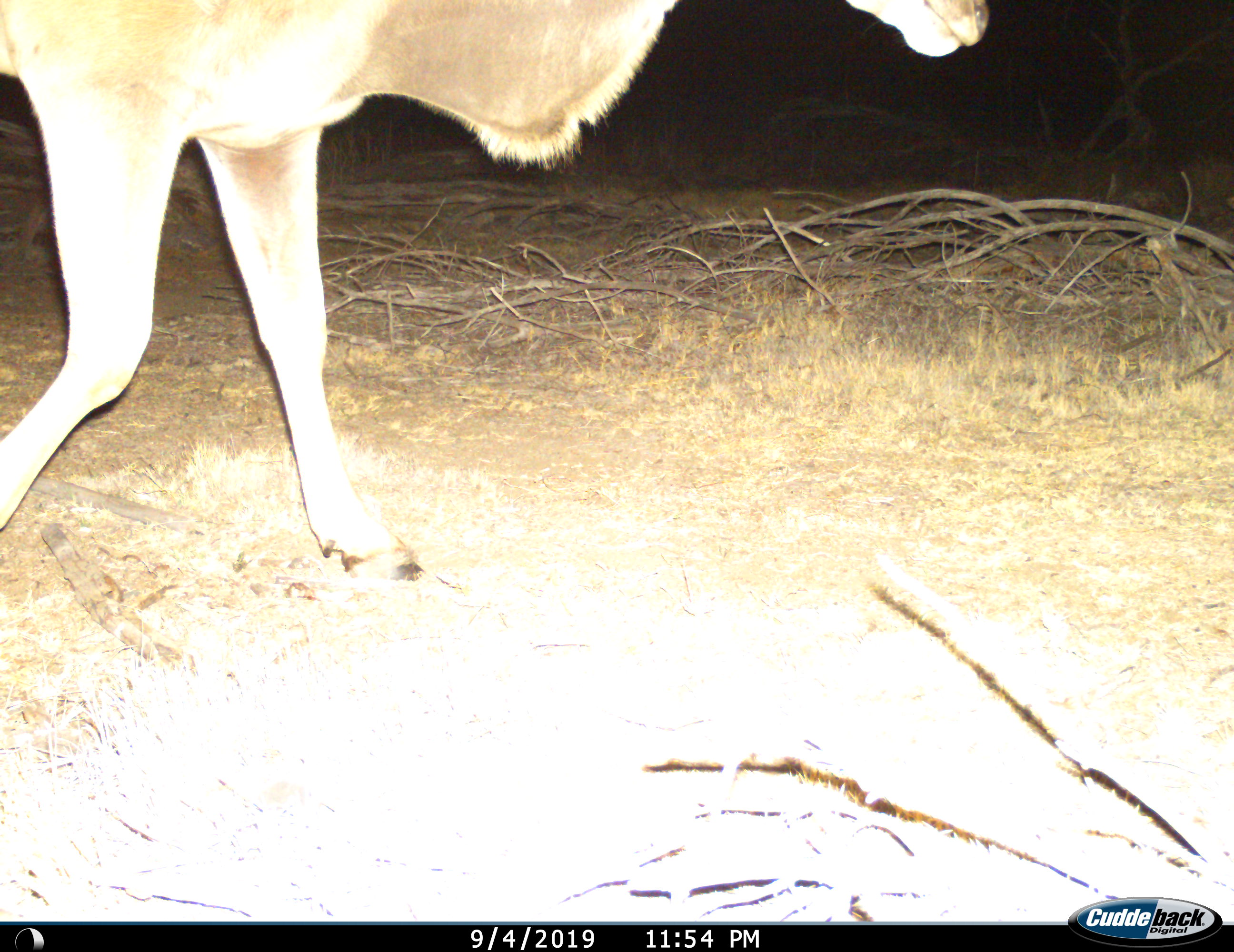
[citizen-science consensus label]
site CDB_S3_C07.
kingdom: Animalia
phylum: Chordata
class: Mammalia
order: Artiodactyla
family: Bovidae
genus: Tragelaphus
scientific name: Tragelaphus oryx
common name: eland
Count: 1.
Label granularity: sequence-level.